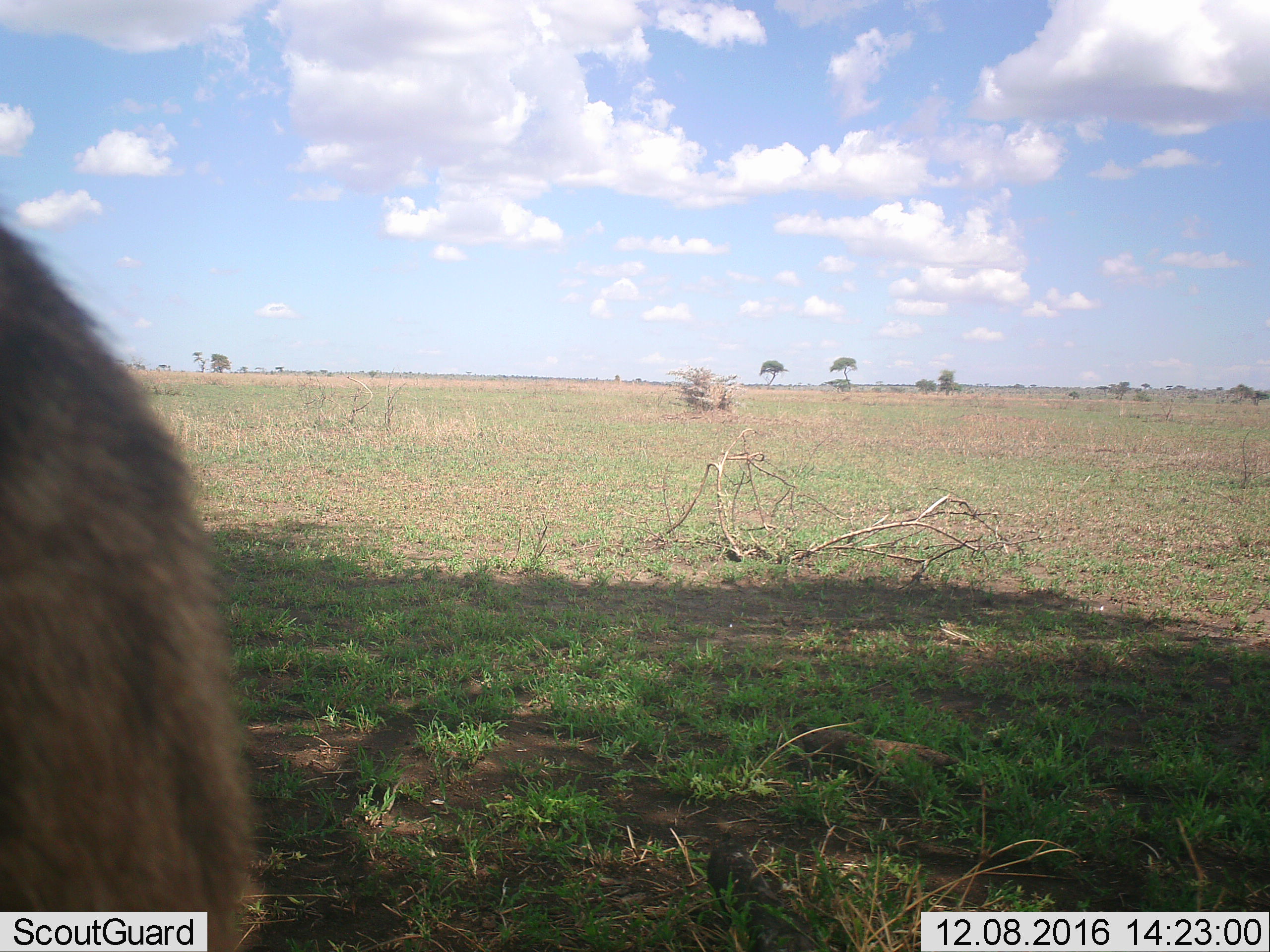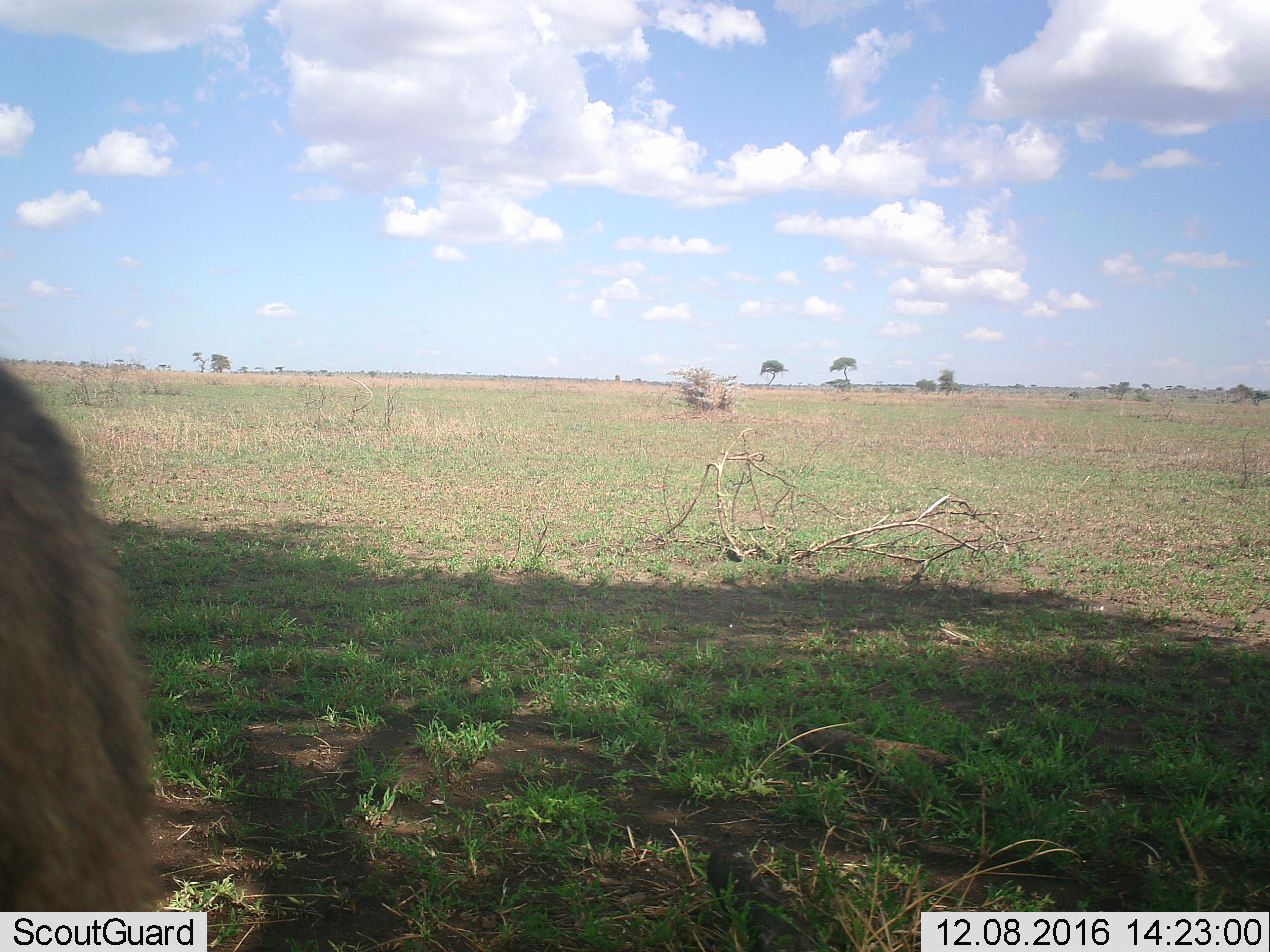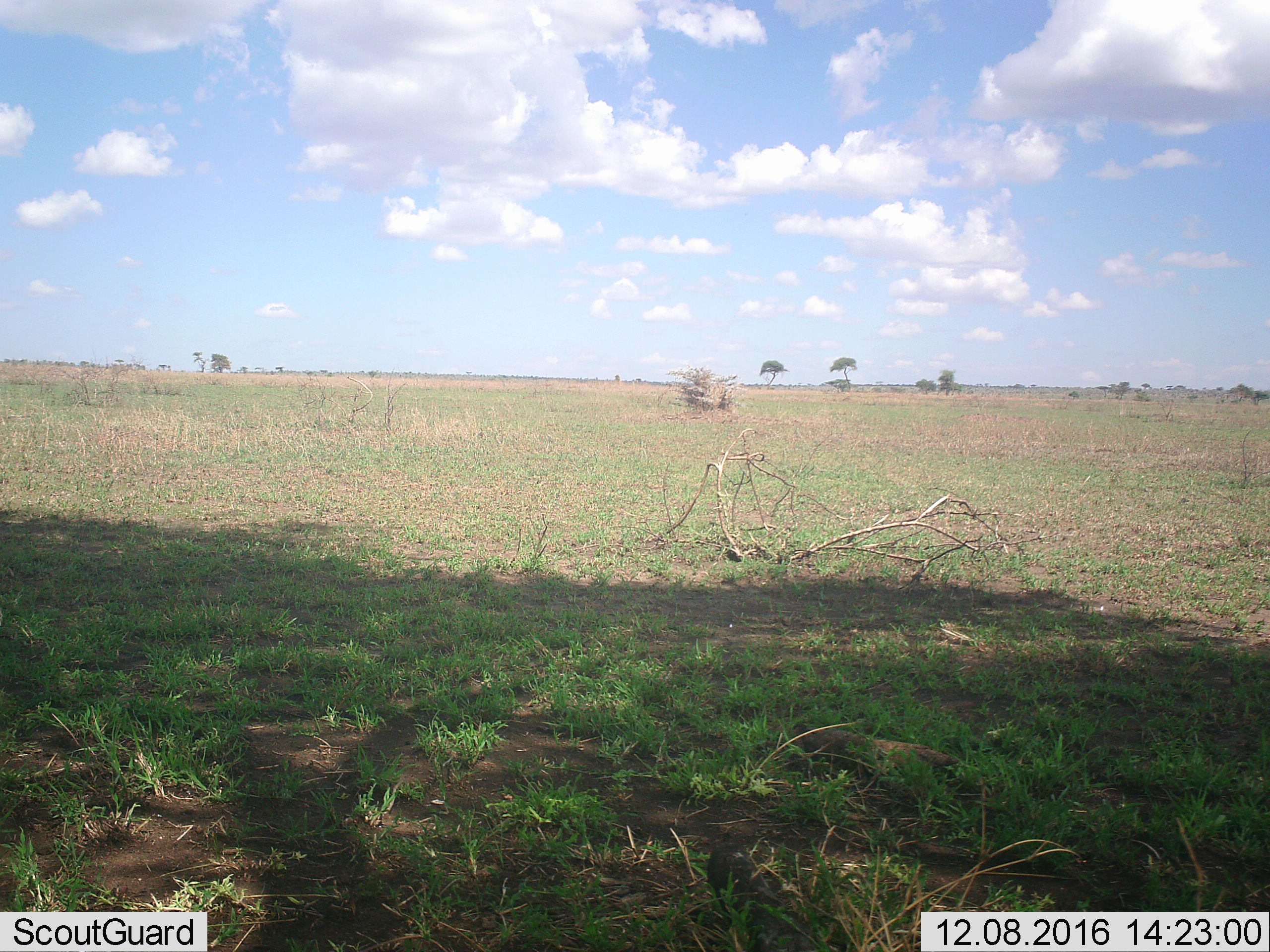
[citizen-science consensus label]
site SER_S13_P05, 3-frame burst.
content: unidentified animal